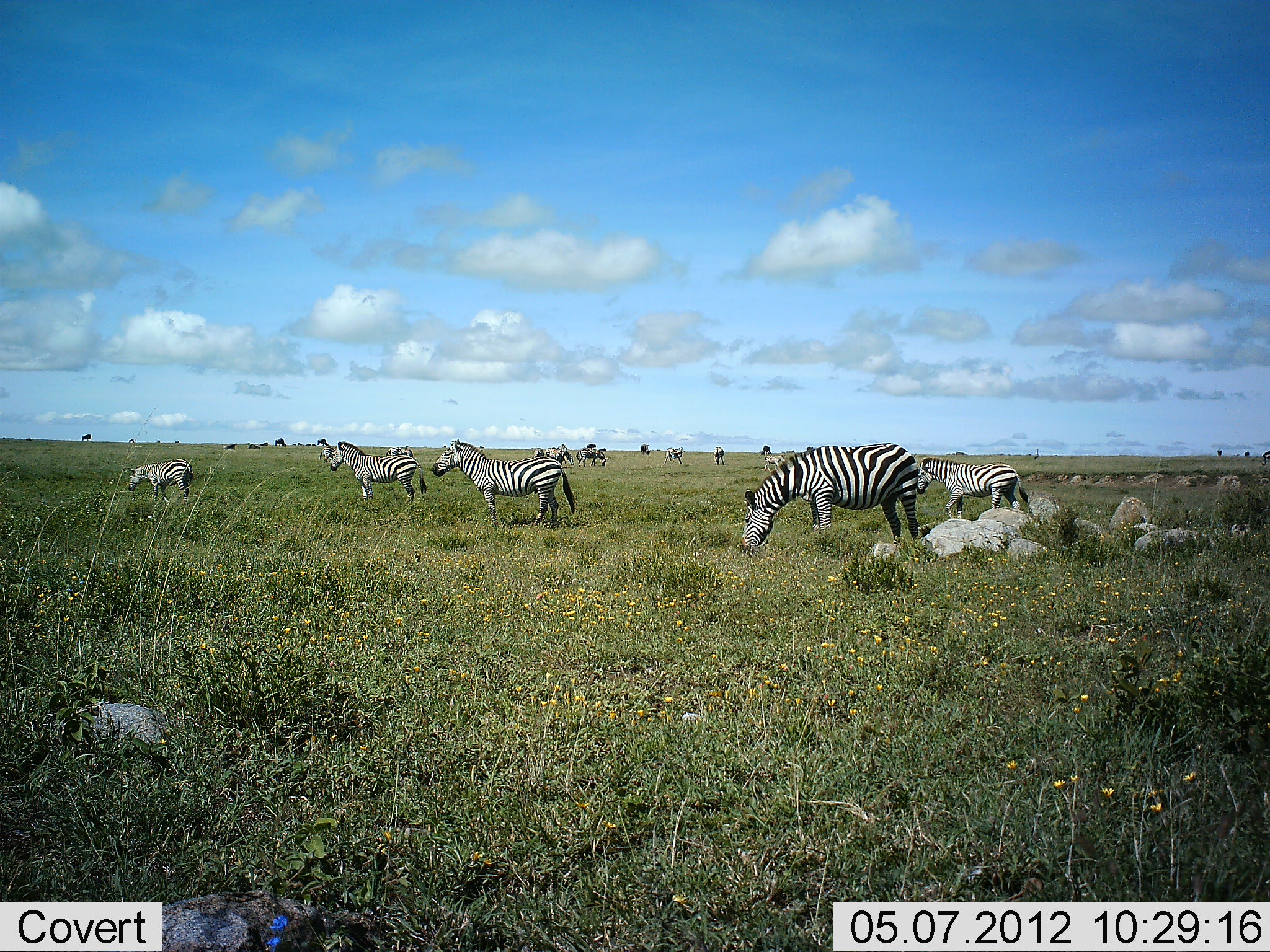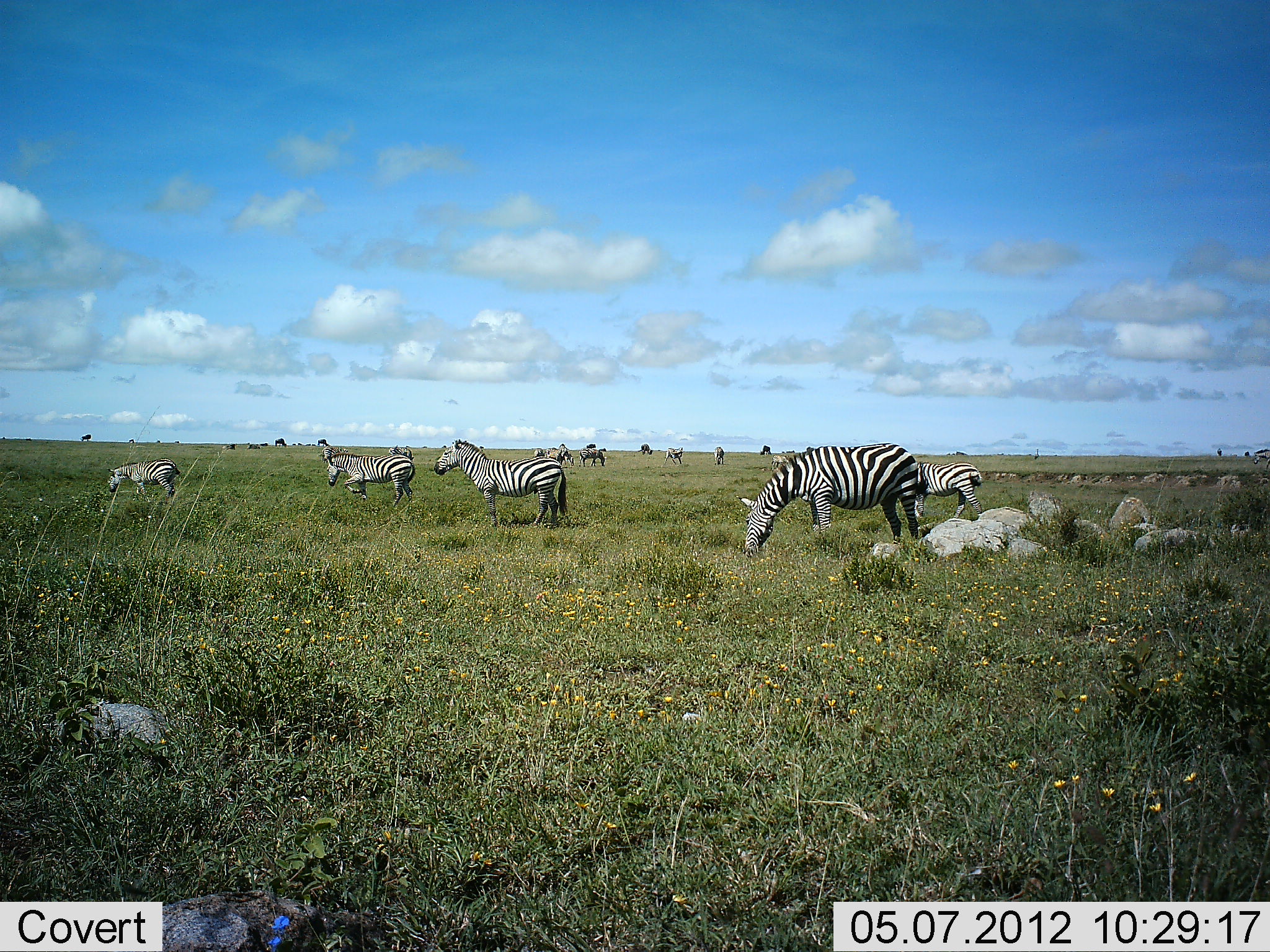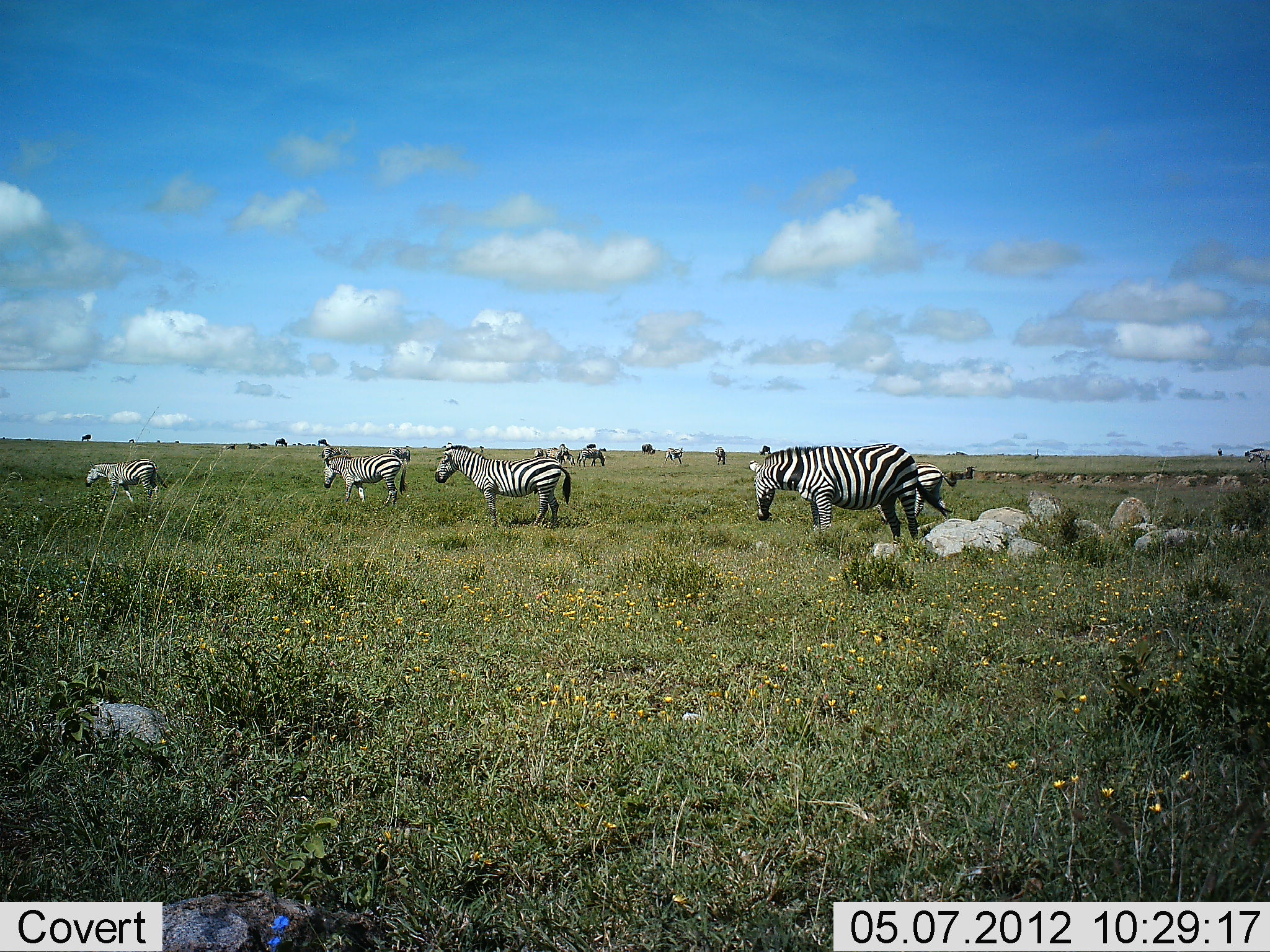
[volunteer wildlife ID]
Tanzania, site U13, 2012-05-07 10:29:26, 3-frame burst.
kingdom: Animalia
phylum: Chordata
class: Mammalia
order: Perissodactyla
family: Equidae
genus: Equus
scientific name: Equus quagga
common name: plains zebra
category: zebra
Zebra (plains zebra) (Equus quagga), count 11-50. Behavior (volunteer vote fractions): standing 54%, resting 0%, moving 31%, interacting 0%. Young present (vote fraction): 0%. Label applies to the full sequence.